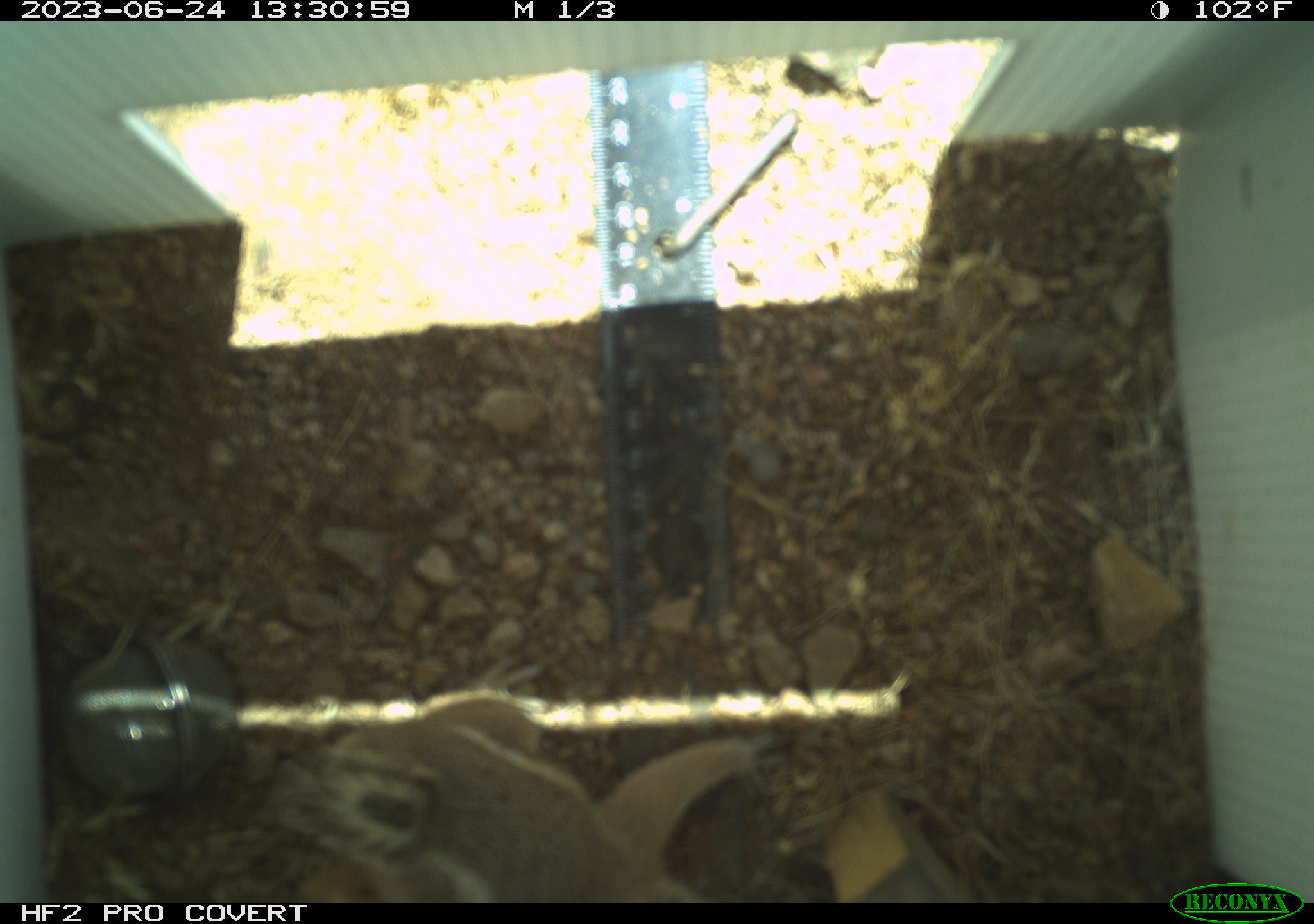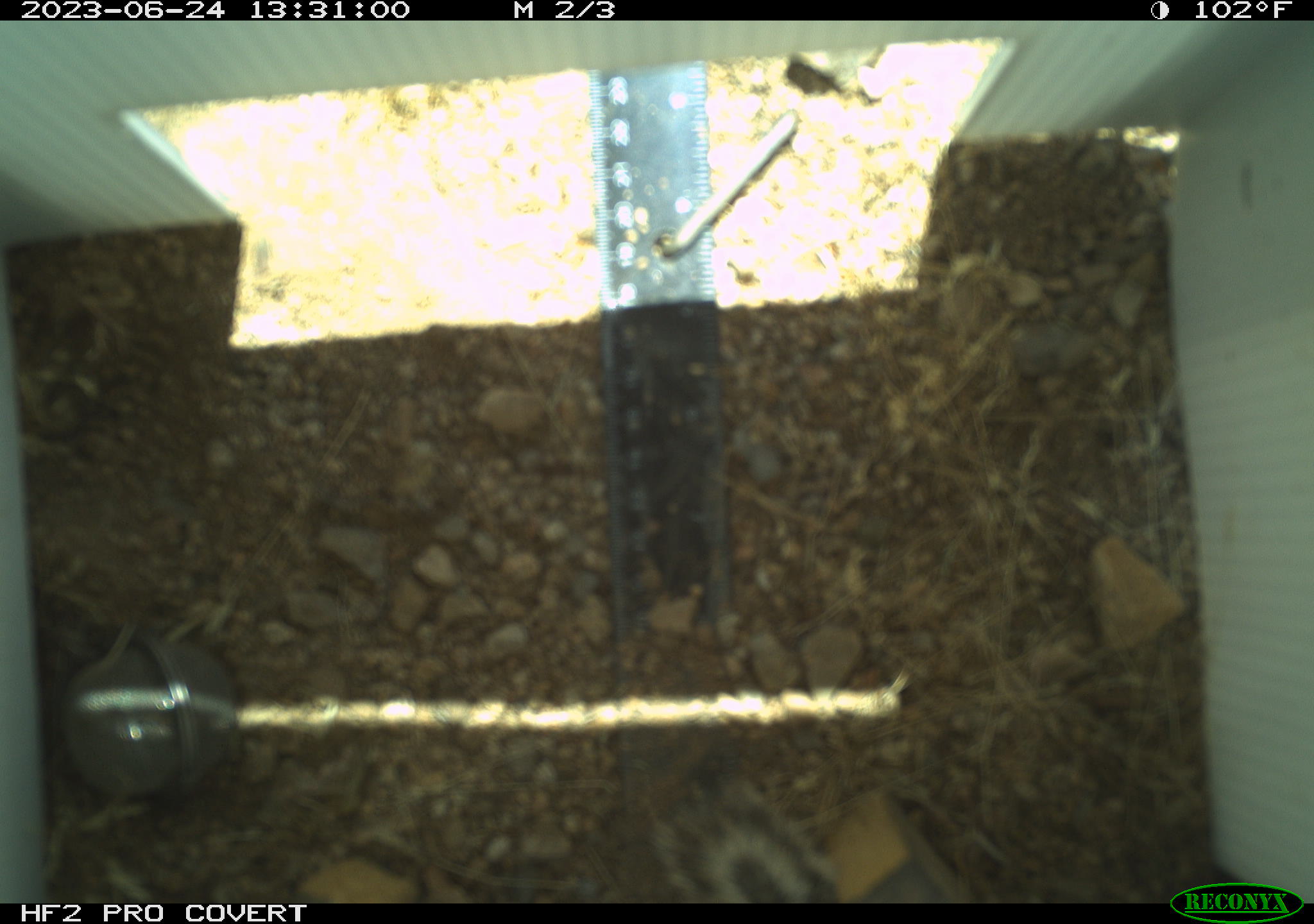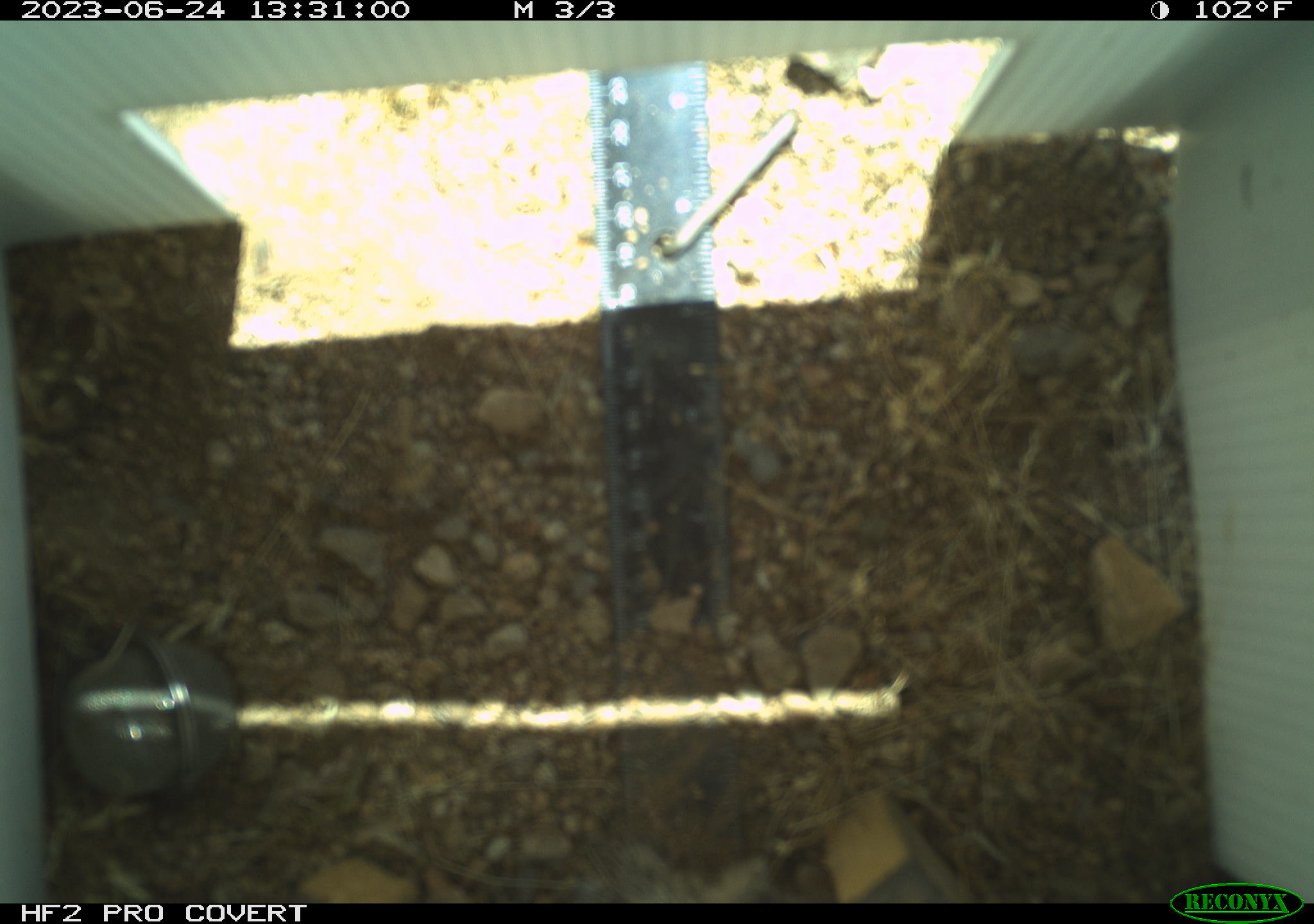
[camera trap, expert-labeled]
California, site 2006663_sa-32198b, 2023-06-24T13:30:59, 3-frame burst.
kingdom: Animalia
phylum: Chordata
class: Mammalia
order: Rodentia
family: Sciuridae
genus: Ammospermophilus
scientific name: Ammospermophilus leucurus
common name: white-tailed antelope squirrel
White-tailed antelope squirrel (Ammospermophilus leucurus).